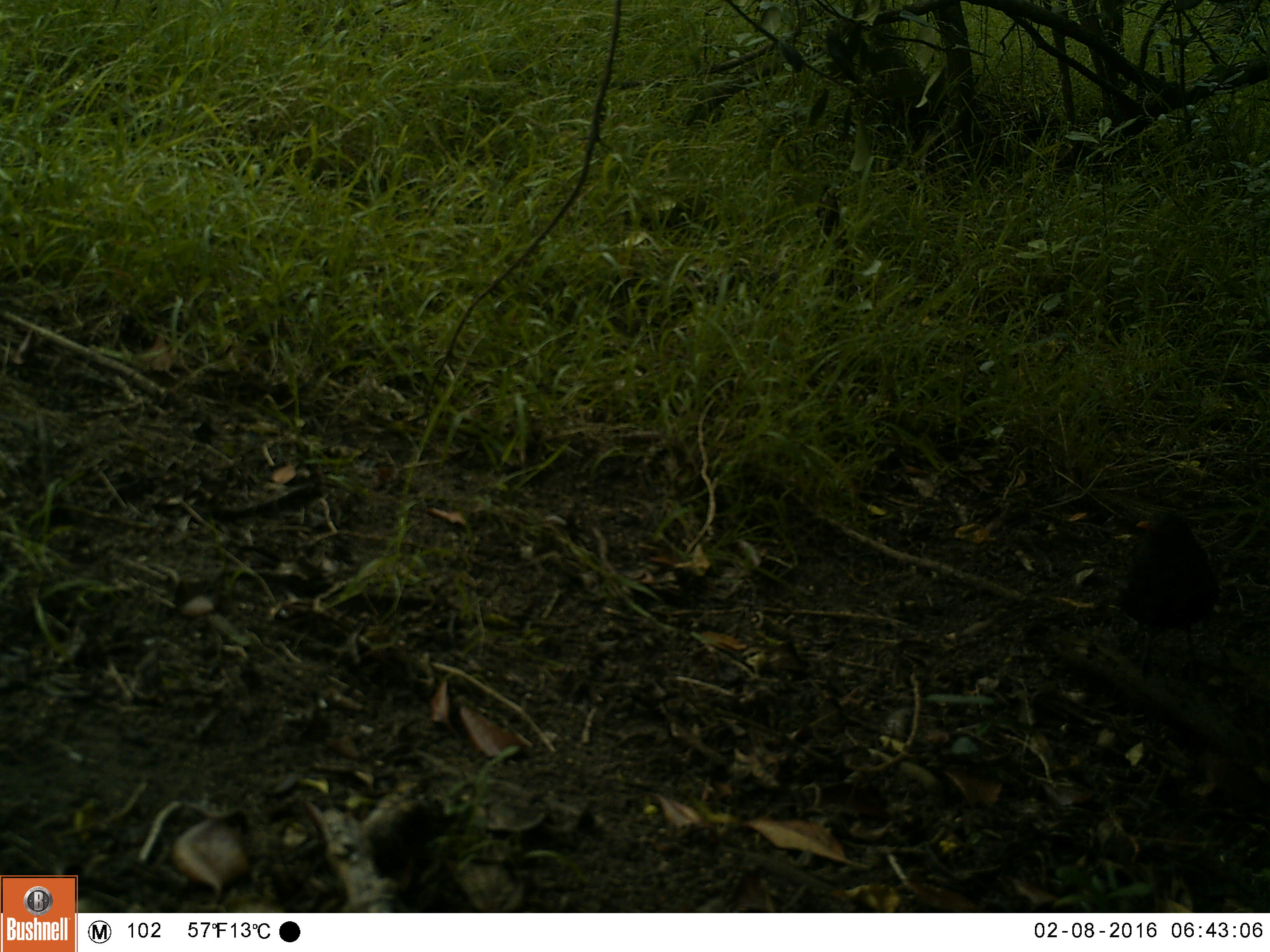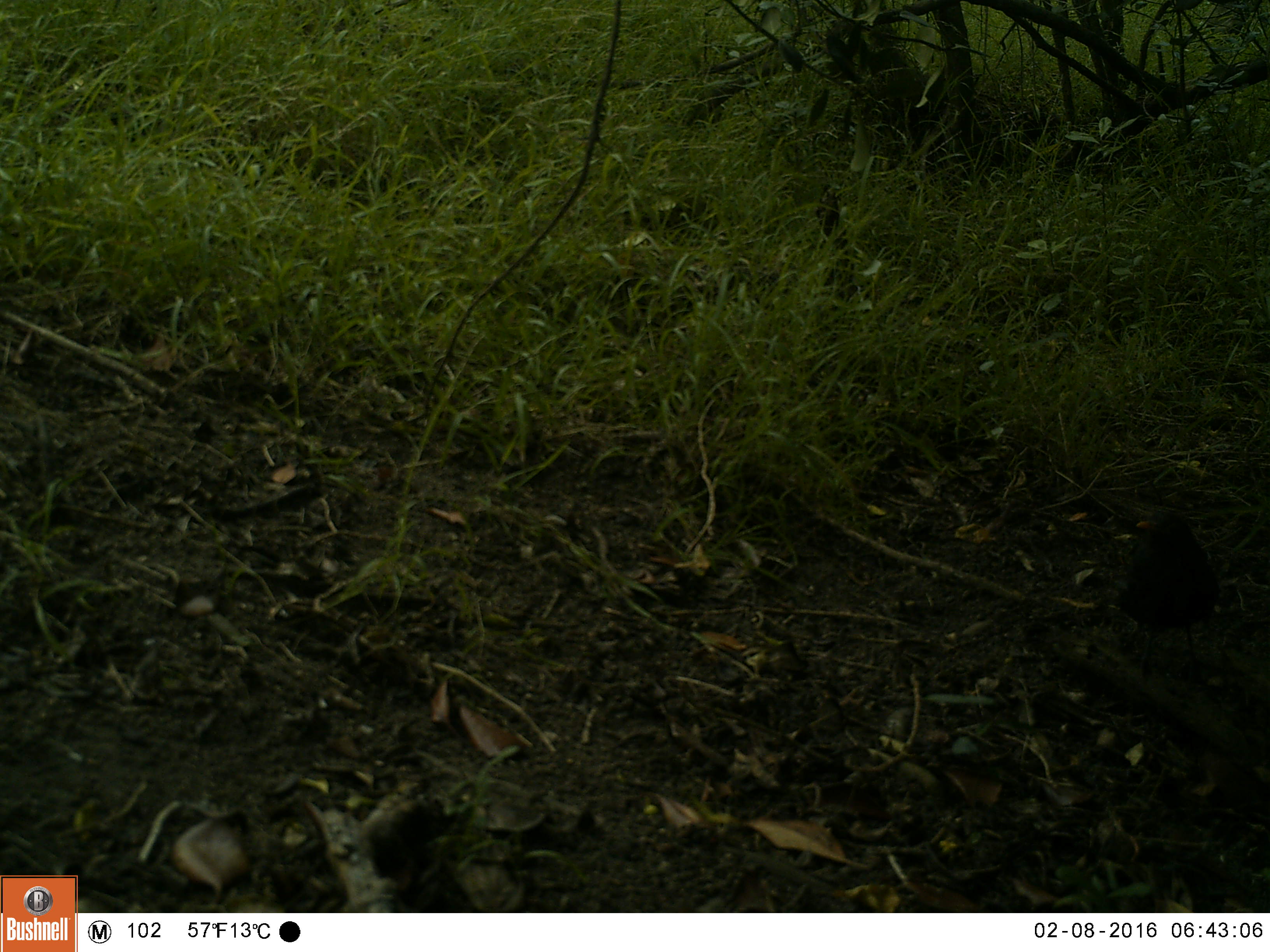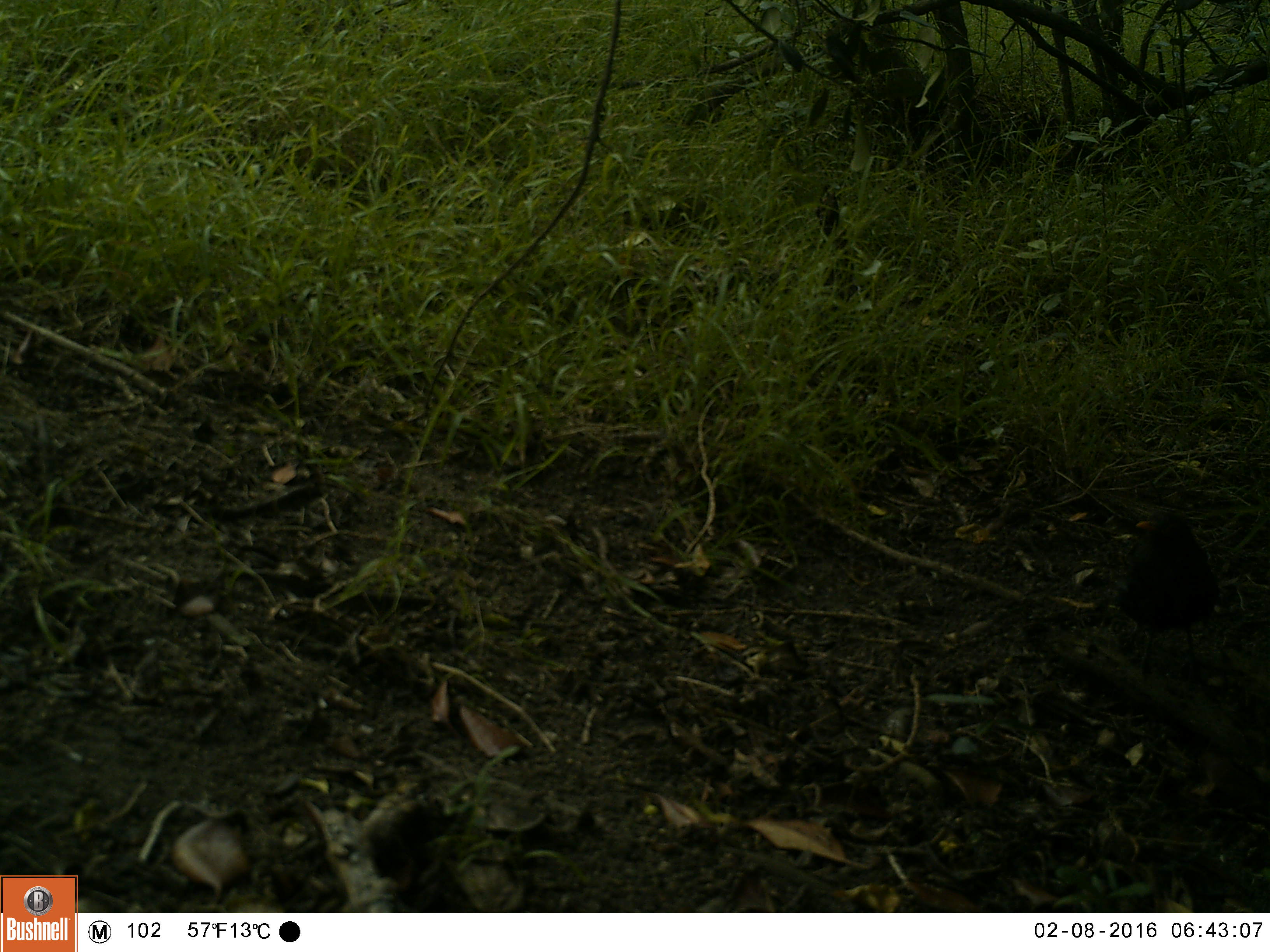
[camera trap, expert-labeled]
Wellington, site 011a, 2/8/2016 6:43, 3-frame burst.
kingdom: Animalia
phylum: Chordata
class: Aves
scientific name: Aves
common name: bird